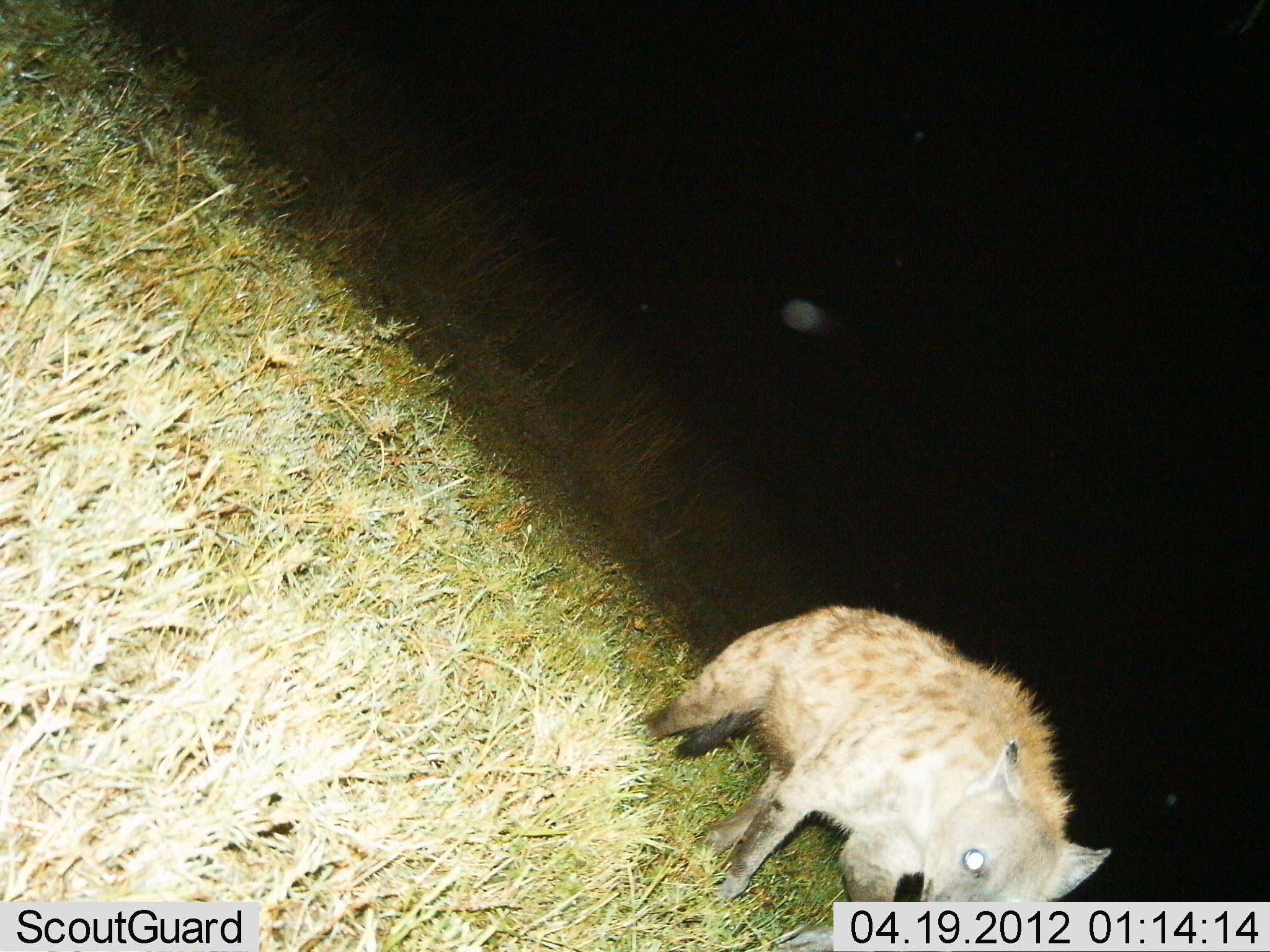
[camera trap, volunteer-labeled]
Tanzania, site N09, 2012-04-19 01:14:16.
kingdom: Animalia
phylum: Chordata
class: Mammalia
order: Carnivora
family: Hyaenidae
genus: Crocuta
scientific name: Crocuta crocuta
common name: spotted hyena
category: hyenaspotted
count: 1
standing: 18%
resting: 0%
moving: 79%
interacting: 7%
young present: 0%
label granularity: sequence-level